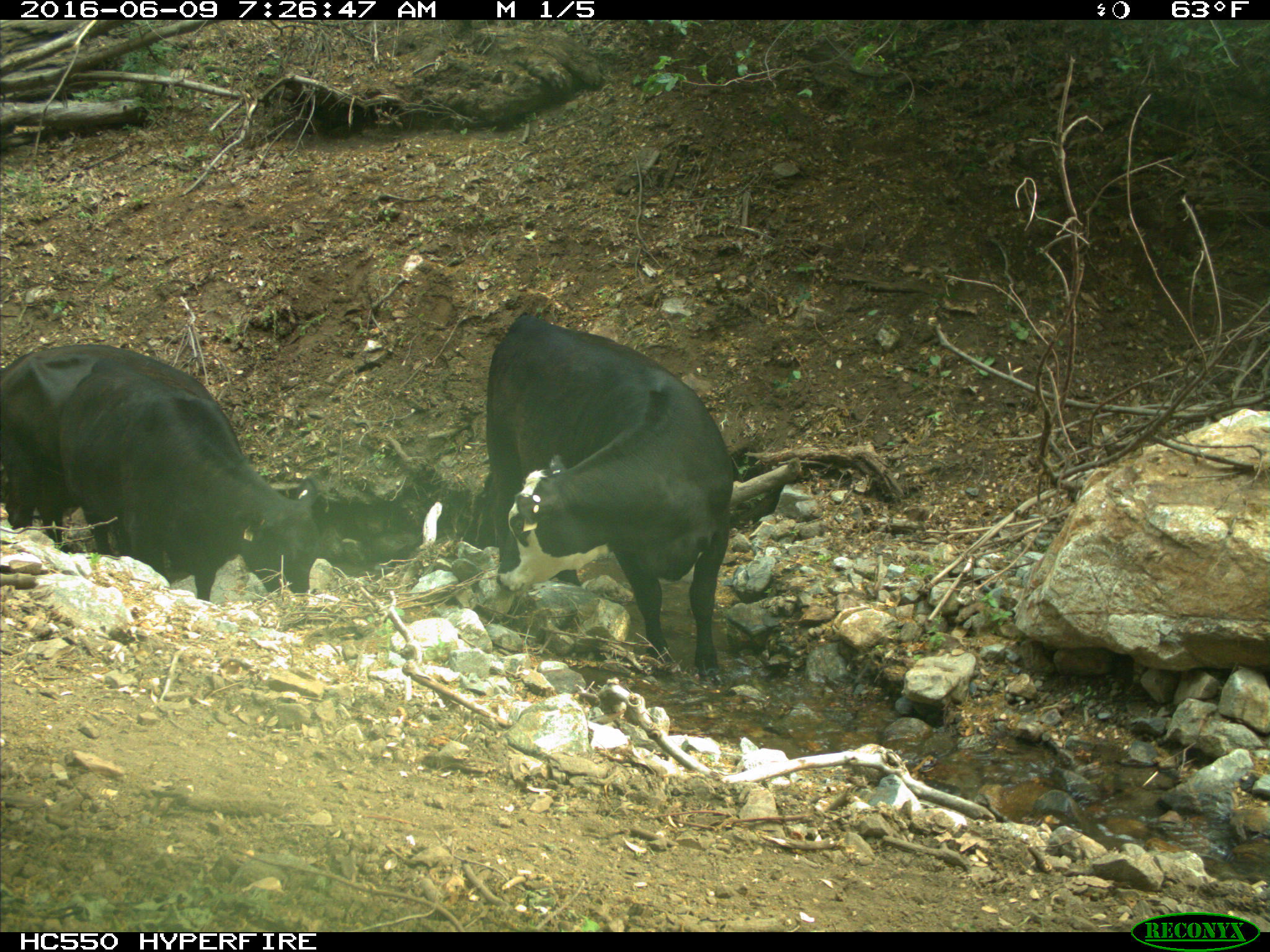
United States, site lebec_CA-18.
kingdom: Animalia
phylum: Chordata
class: Mammalia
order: Artiodactyla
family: Bovidae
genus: Bos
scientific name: Bos taurus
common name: domestic cow